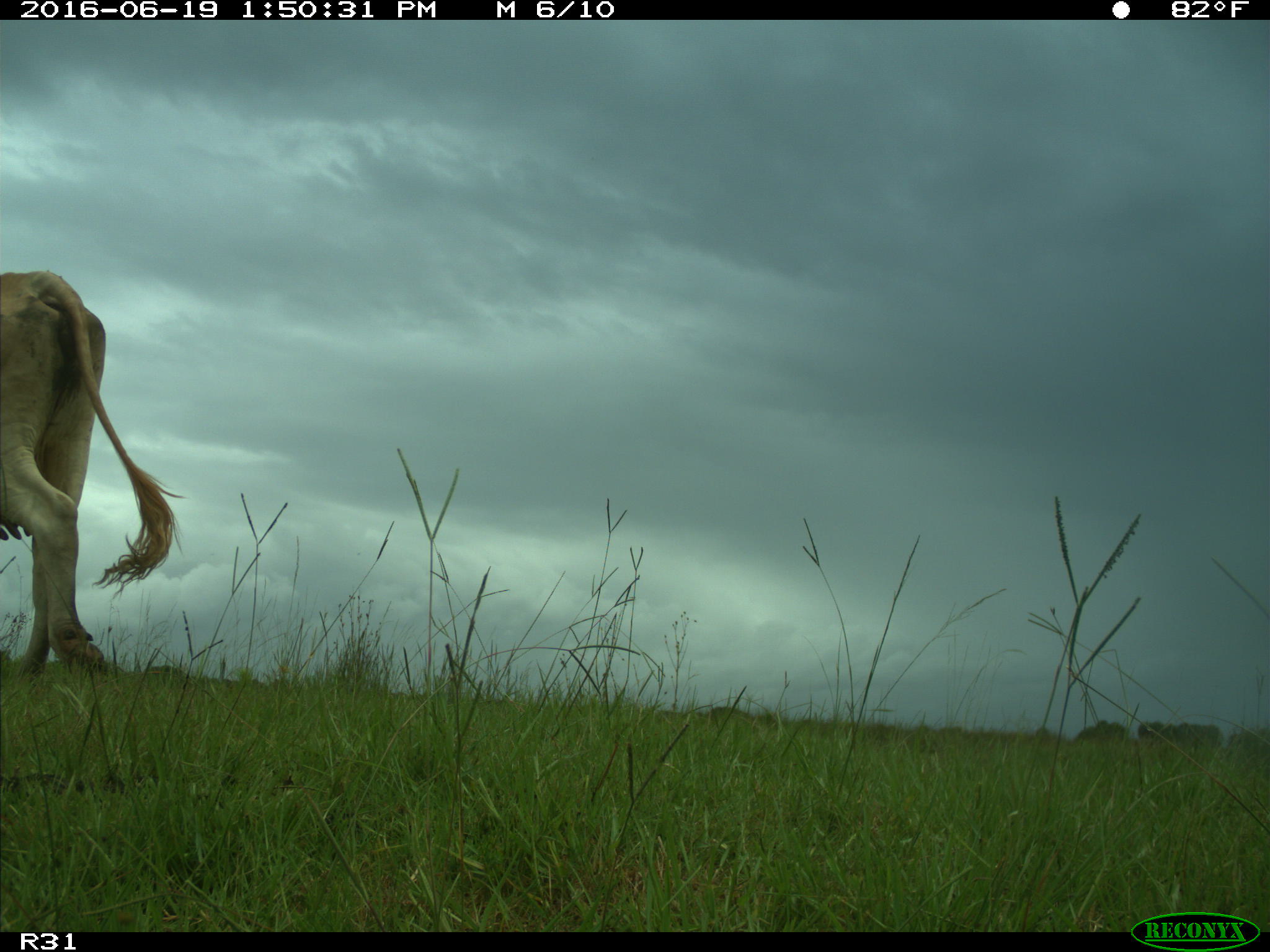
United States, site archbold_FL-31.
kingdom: Animalia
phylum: Chordata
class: Mammalia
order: Artiodactyla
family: Bovidae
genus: Bos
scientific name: Bos taurus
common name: domestic cow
Bos taurus (domestic cow).